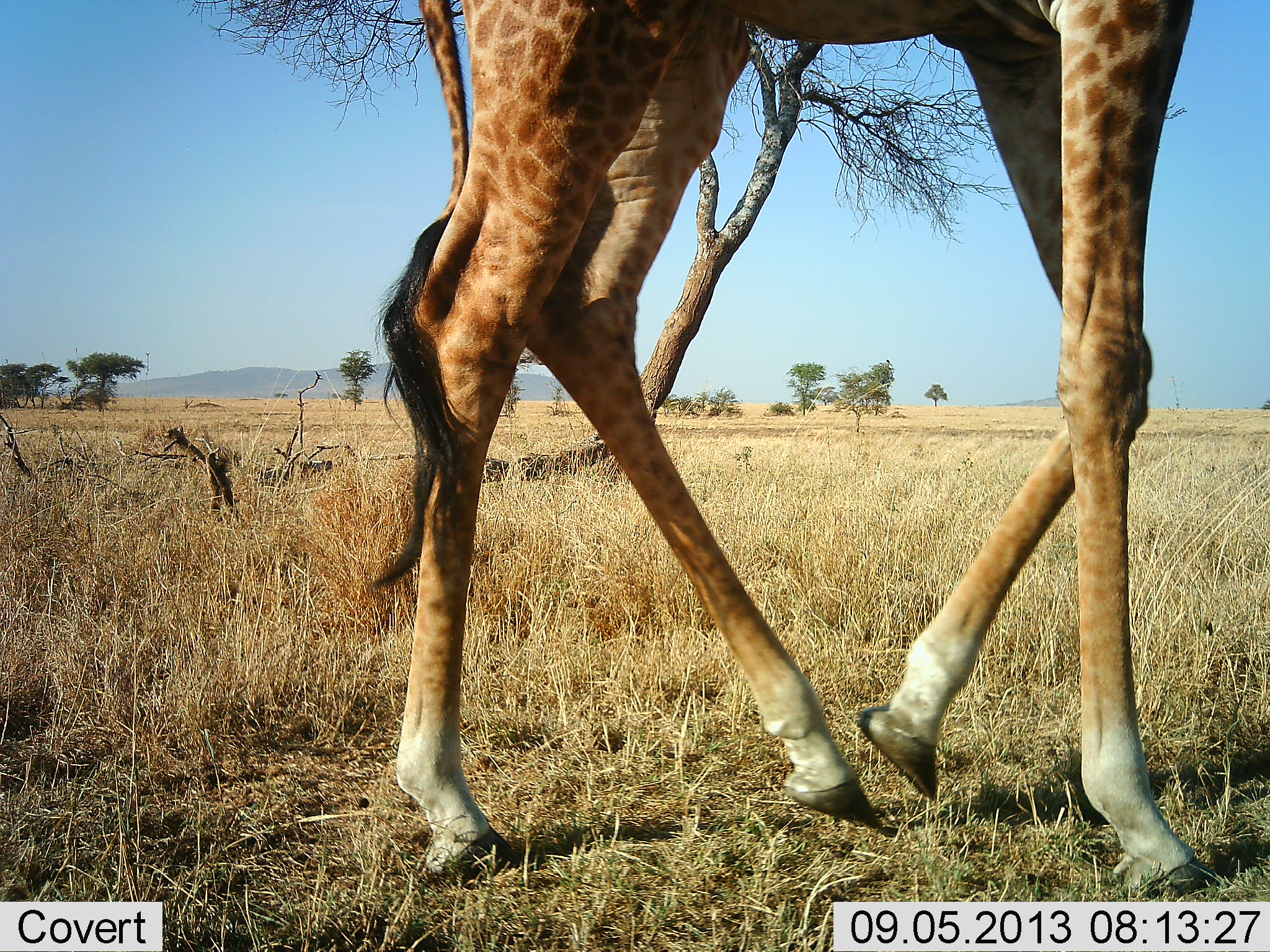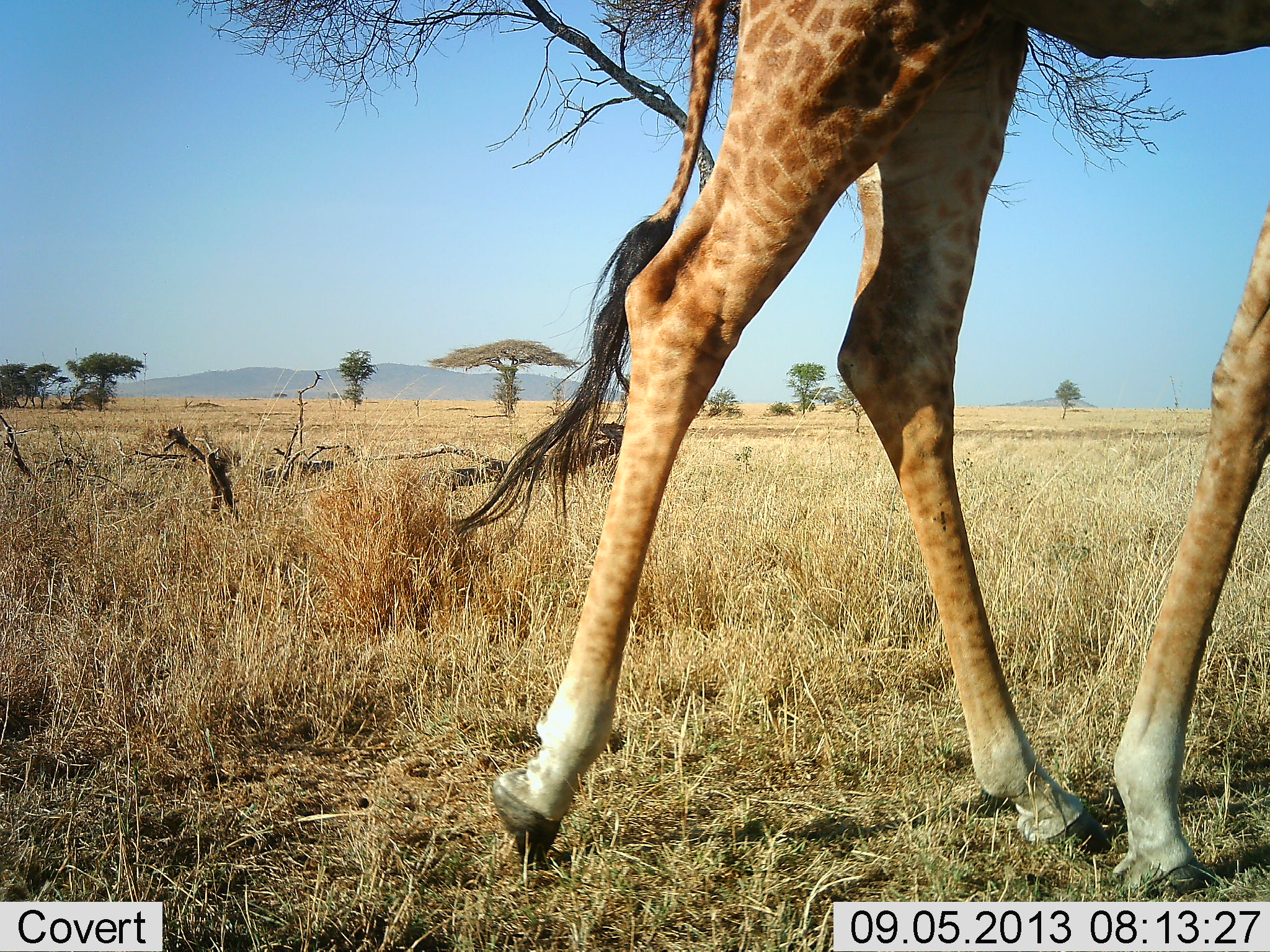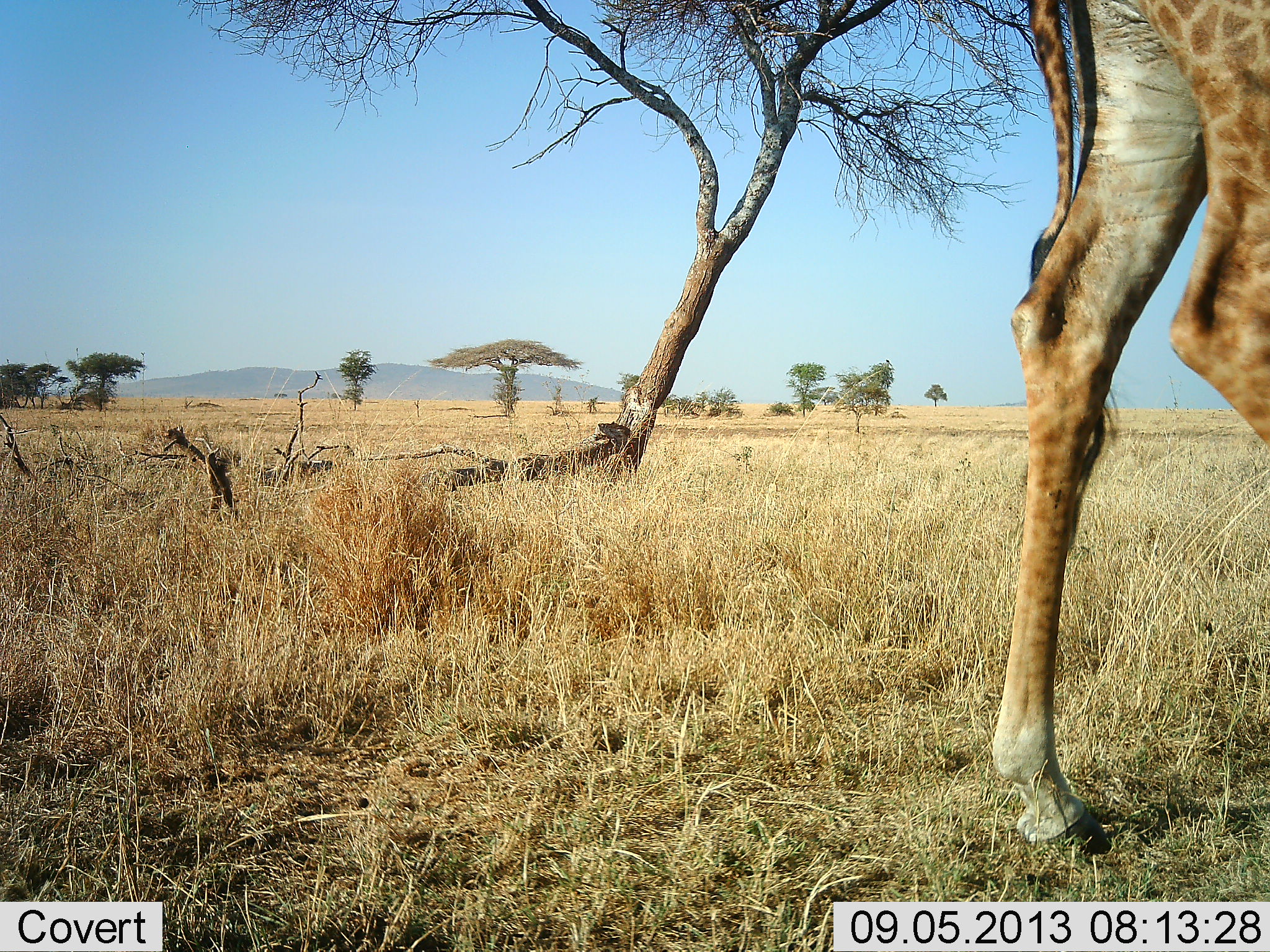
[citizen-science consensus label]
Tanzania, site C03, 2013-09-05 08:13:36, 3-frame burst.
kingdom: Animalia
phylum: Chordata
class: Mammalia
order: Artiodactyla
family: Giraffidae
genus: Giraffa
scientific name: Giraffa camelopardalis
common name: giraffe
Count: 1.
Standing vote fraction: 5%.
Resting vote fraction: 0%.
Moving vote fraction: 100%.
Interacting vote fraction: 0%.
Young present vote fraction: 0%.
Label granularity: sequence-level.